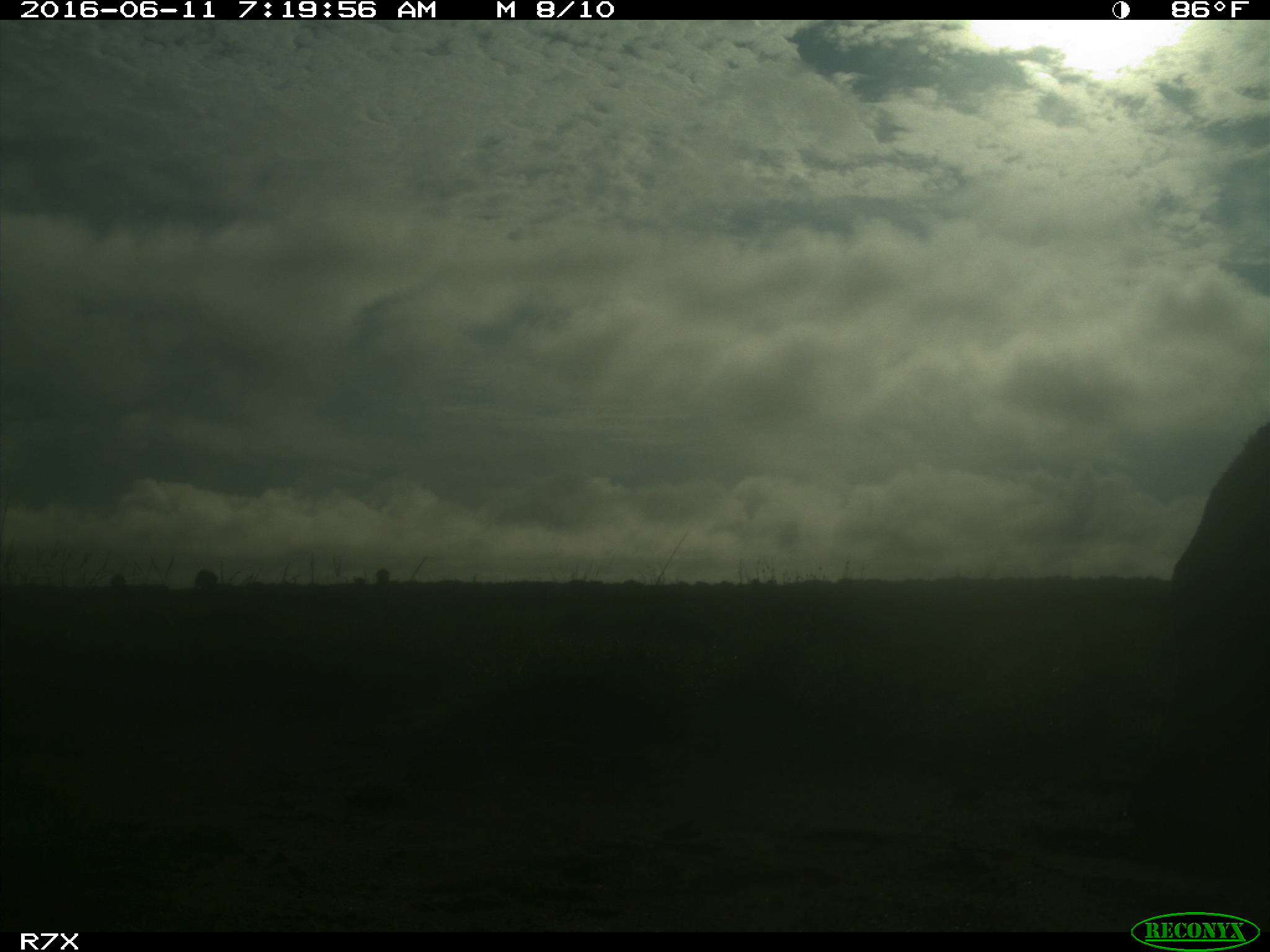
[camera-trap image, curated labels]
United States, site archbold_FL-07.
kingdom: Animalia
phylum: Chordata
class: Mammalia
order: Artiodactyla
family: Bovidae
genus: Bos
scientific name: Bos taurus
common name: domestic cow